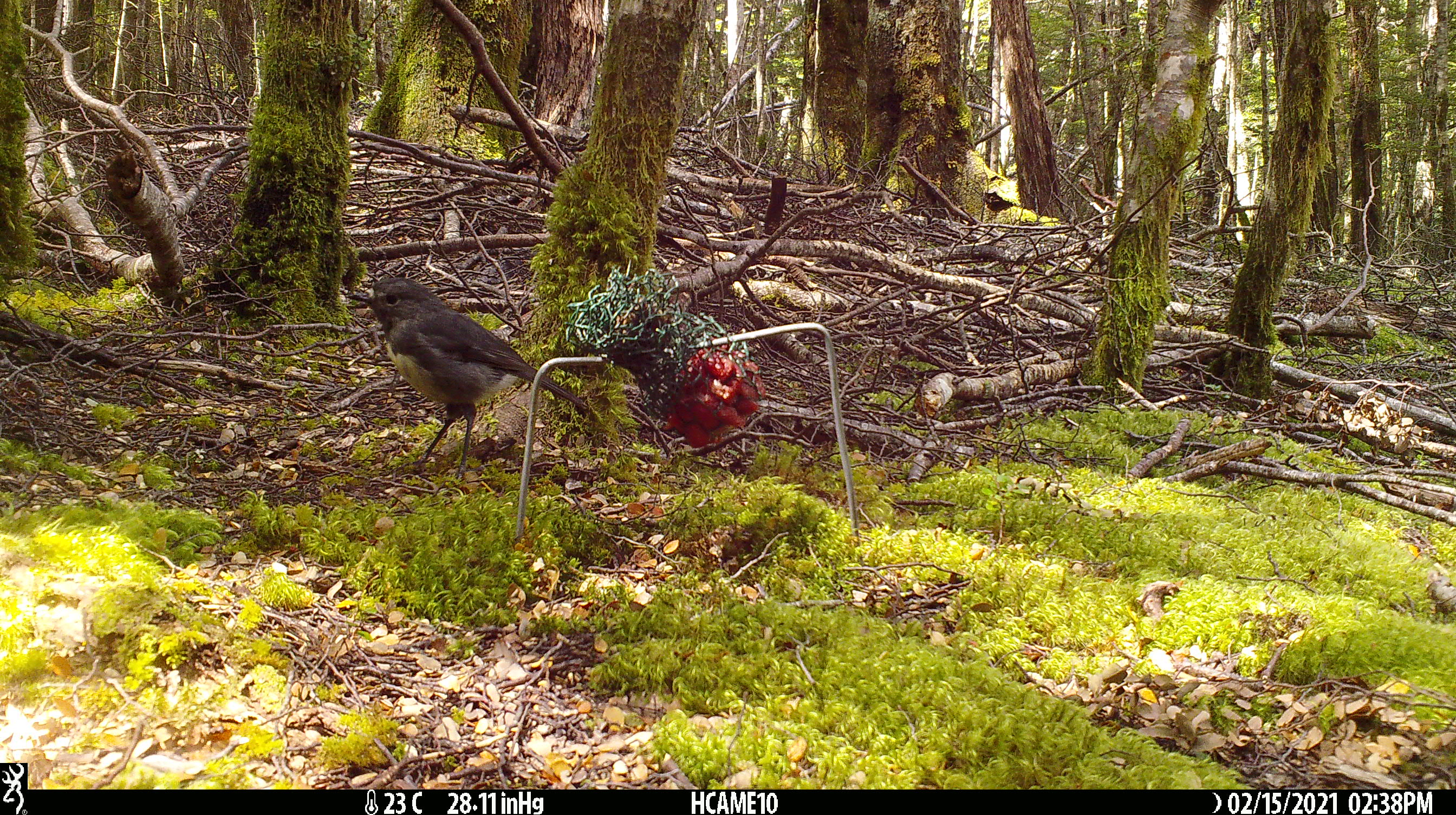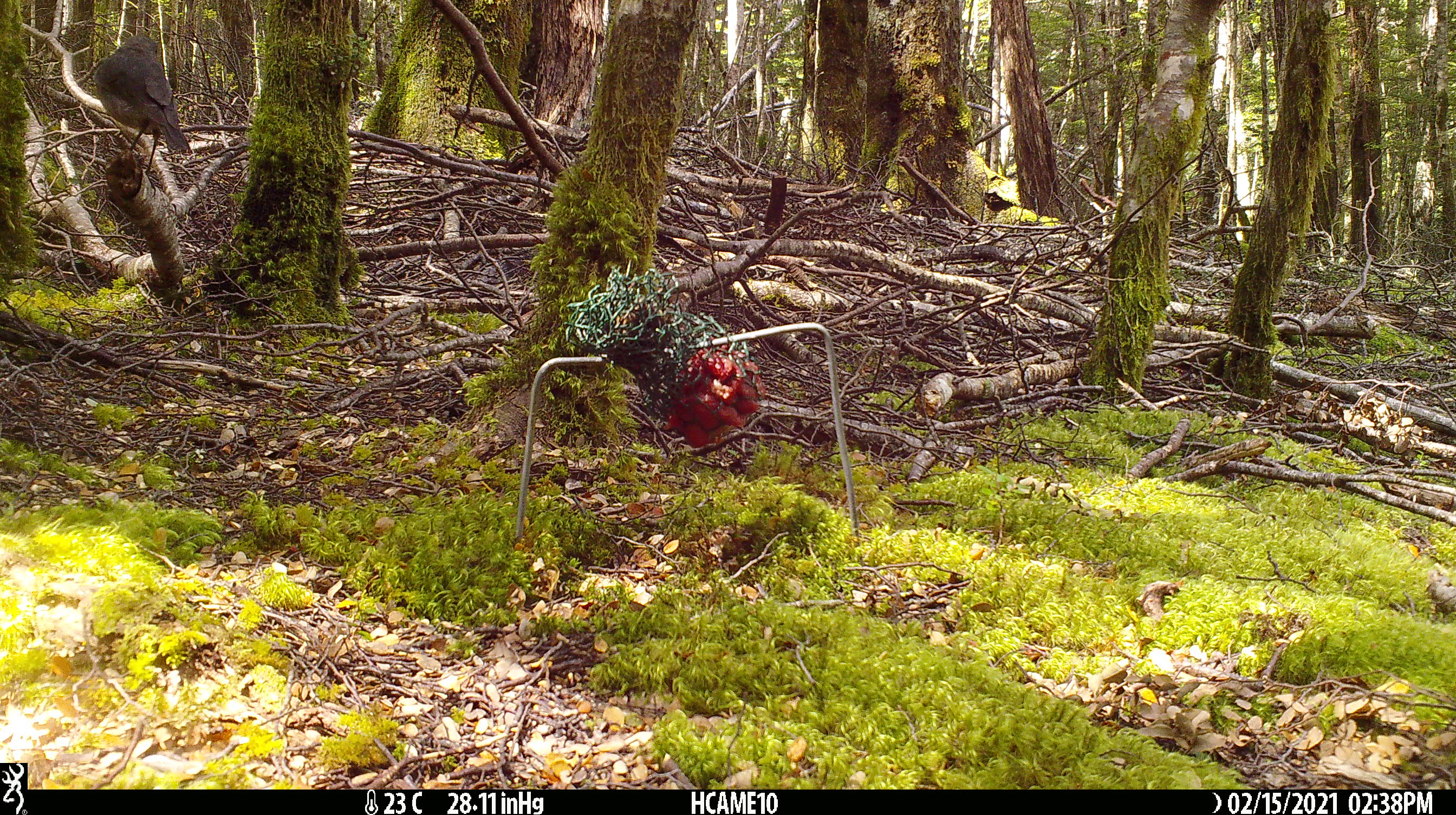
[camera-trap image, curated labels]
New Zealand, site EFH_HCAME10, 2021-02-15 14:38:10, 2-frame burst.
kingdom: Animalia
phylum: Chordata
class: Aves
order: Passeriformes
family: Petroicidae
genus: Petroica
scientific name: Petroica australis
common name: new zealand robin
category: robin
Robin (new zealand robin) (Petroica australis).